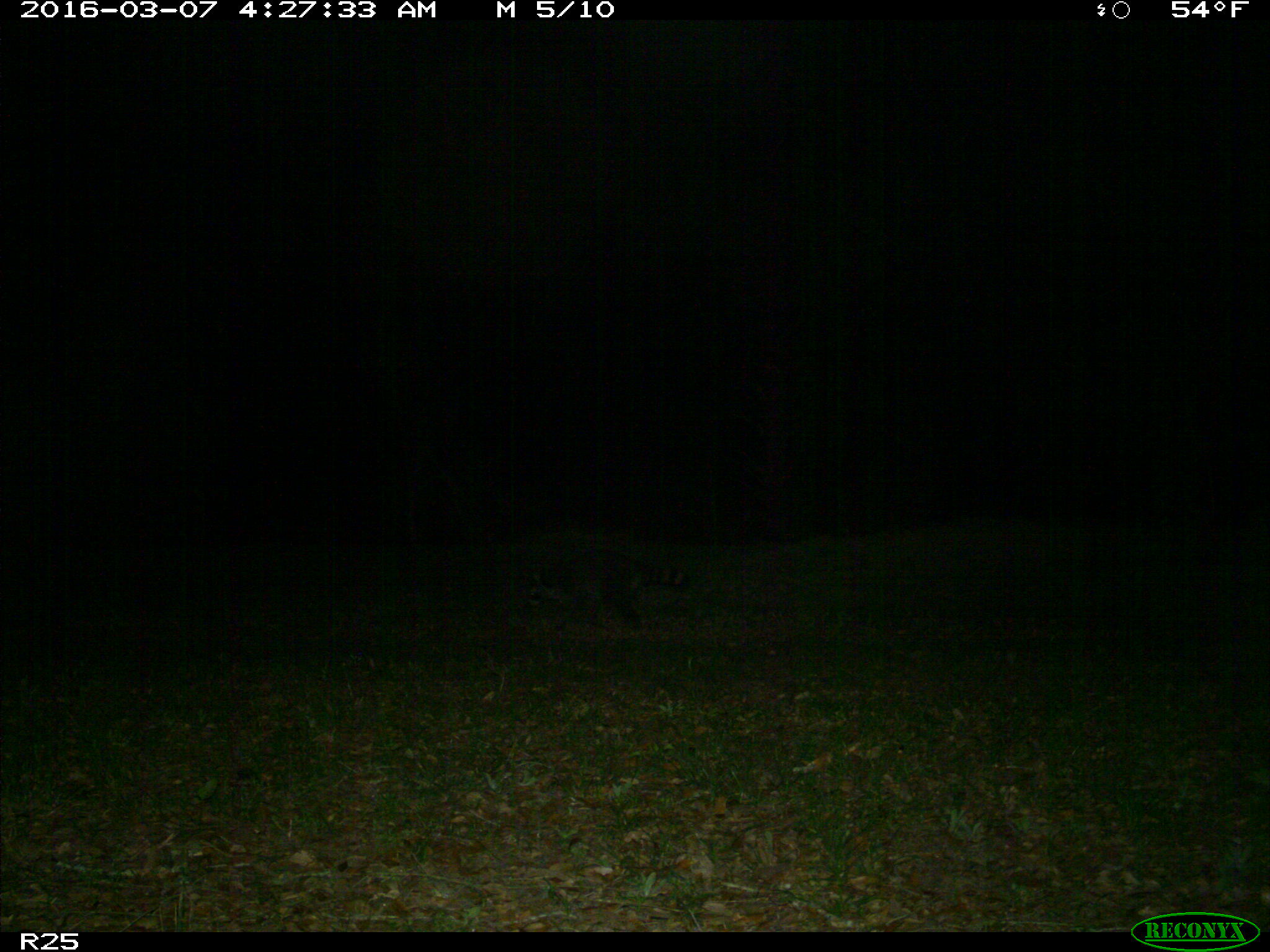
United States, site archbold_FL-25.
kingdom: Animalia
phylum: Chordata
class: Mammalia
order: Carnivora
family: Procyonidae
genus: Procyon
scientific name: Procyon lotor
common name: common raccoon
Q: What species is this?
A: Procyon lotor (common raccoon).